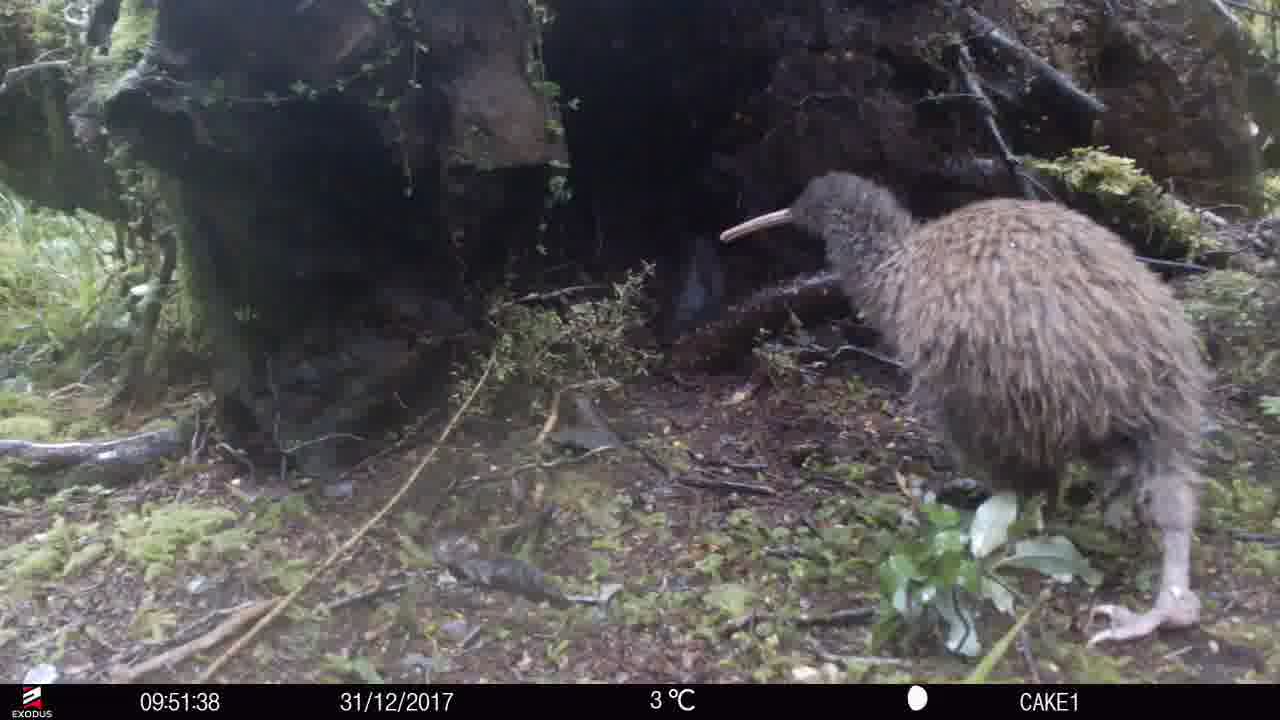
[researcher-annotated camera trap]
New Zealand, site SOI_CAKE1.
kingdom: Animalia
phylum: Chordata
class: Aves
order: Apterygiformes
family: Apterygidae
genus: Apteryx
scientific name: Apteryx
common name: kiwi